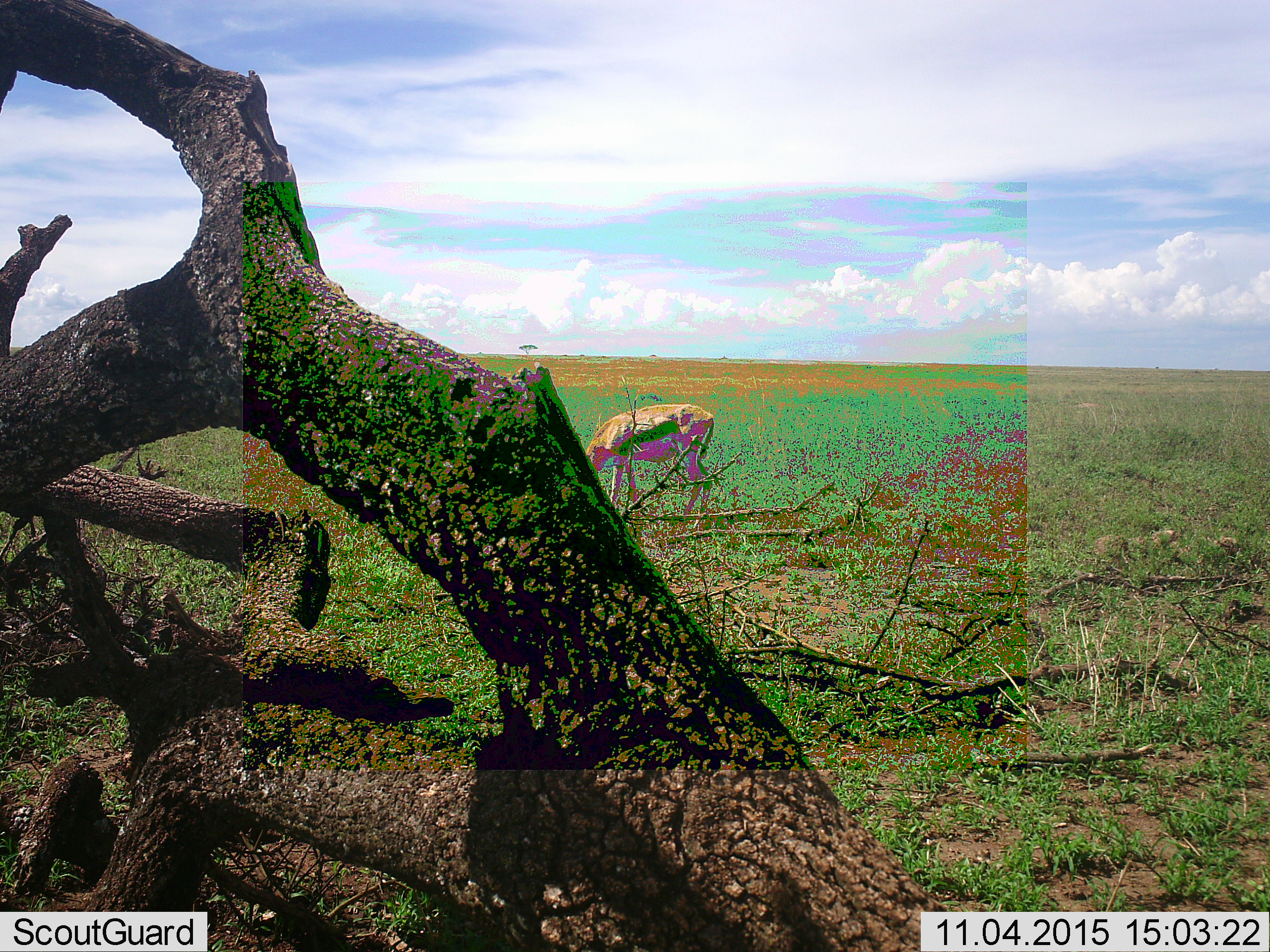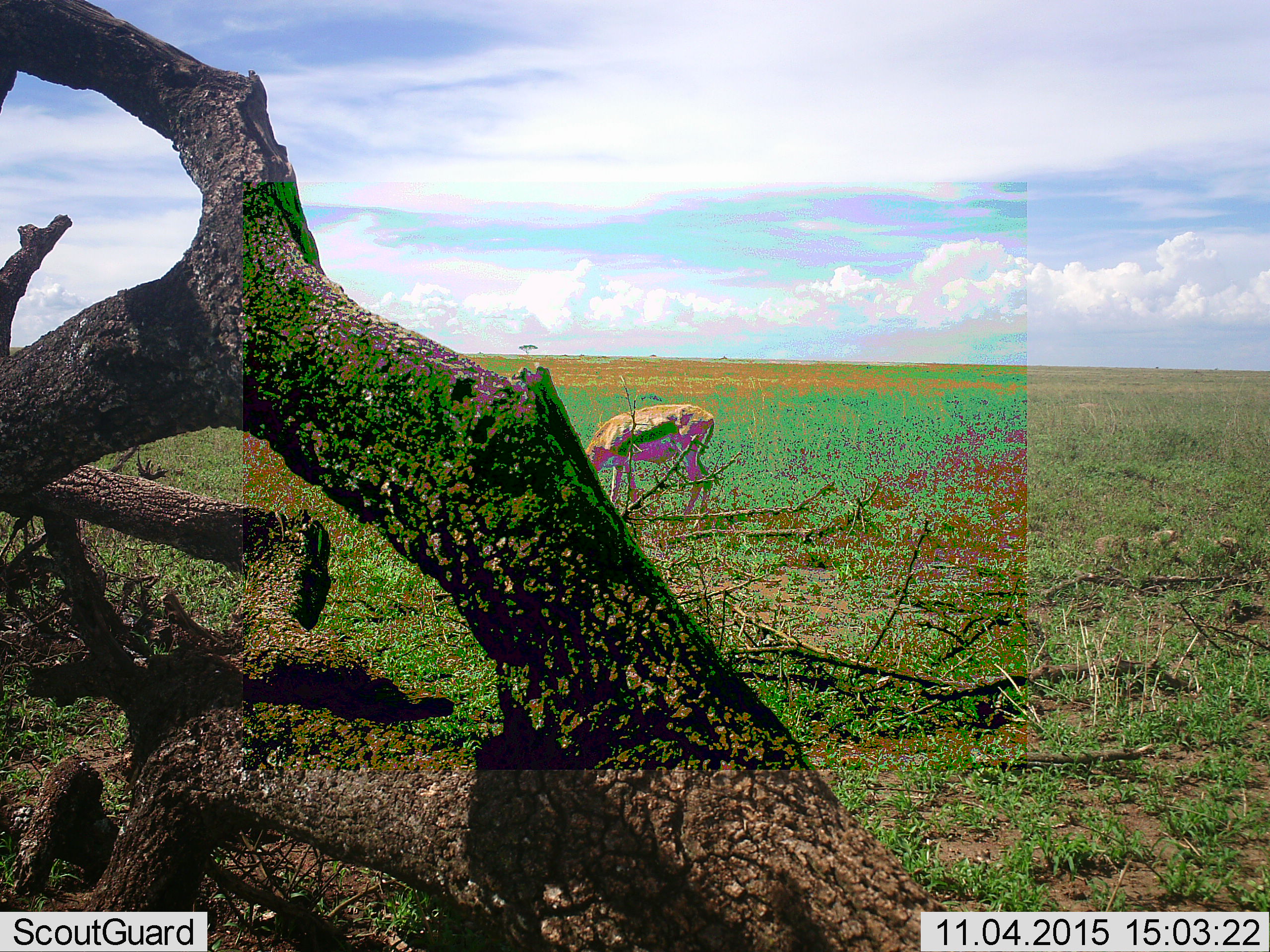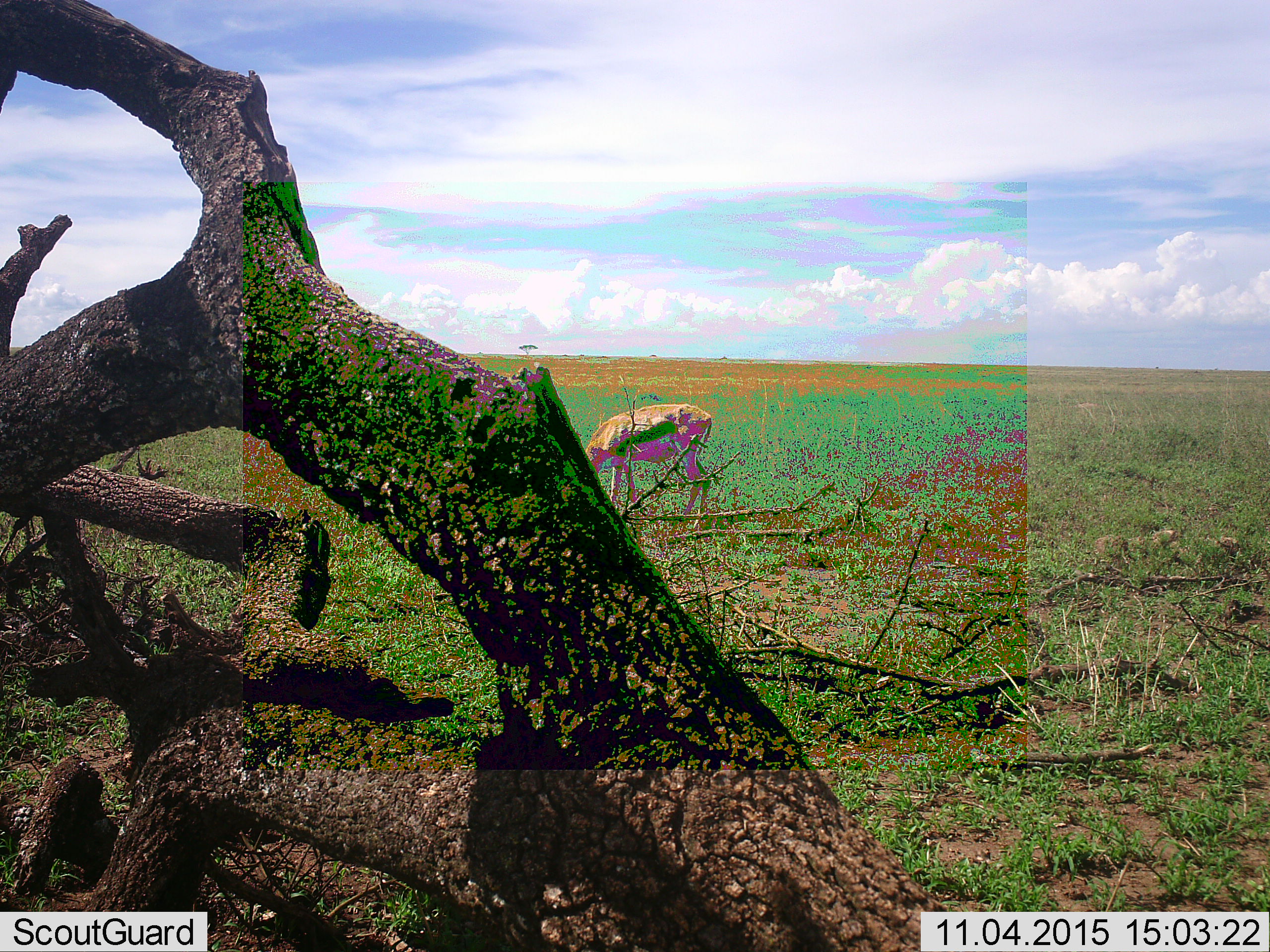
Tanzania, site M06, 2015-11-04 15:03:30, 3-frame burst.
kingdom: Animalia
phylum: Chordata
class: Mammalia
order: Artiodactyla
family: Bovidae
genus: Eudorcas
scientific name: Eudorcas thomsonii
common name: thomson's gazelle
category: gazellethomsons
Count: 1.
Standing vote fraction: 38%.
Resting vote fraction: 0%.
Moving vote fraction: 0%.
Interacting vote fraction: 0%.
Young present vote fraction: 0%.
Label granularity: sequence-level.